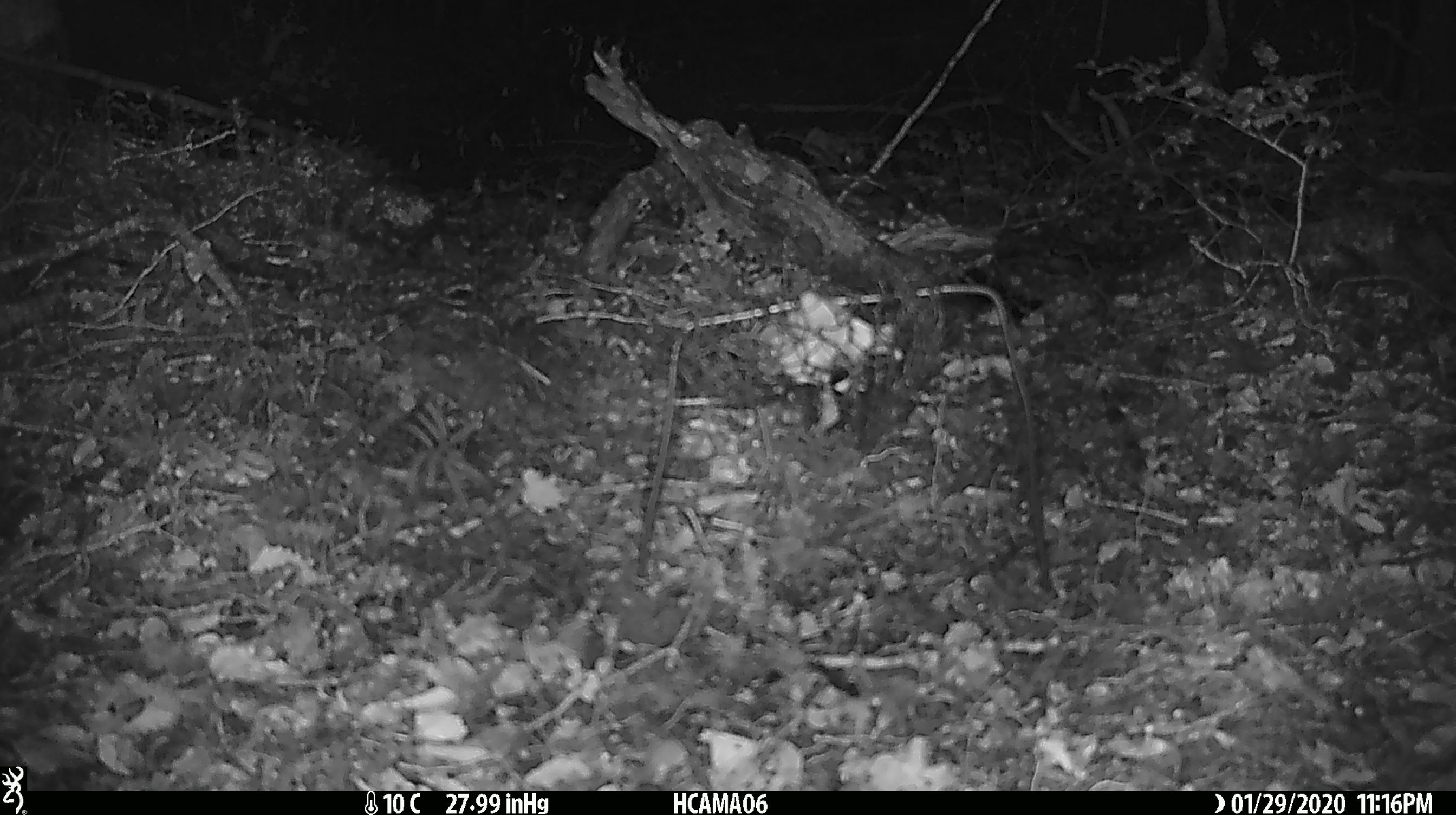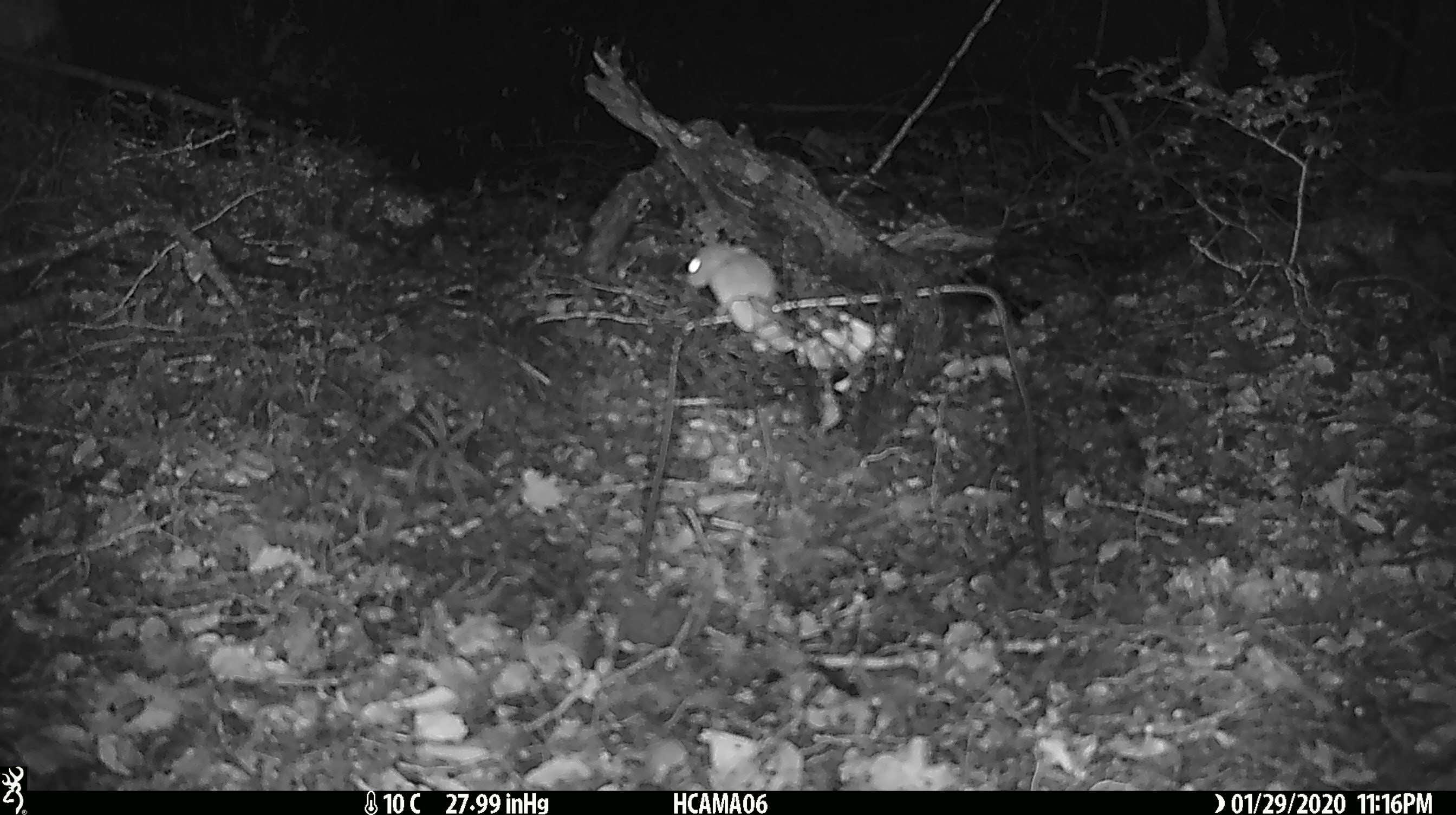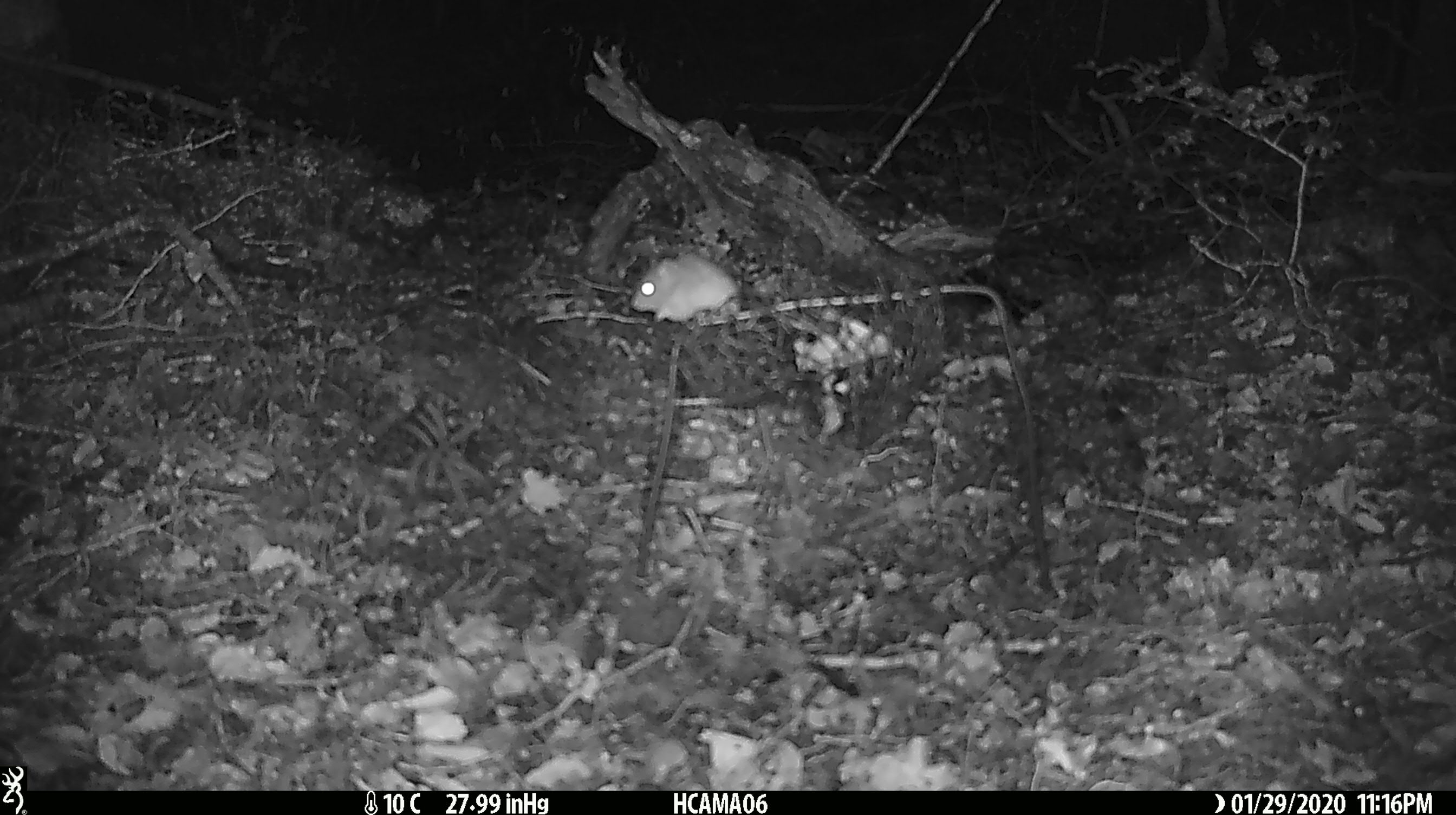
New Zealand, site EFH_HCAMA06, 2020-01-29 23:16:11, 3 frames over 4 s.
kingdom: Animalia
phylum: Chordata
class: Mammalia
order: Rodentia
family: Muridae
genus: Mus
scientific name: Mus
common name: mouse